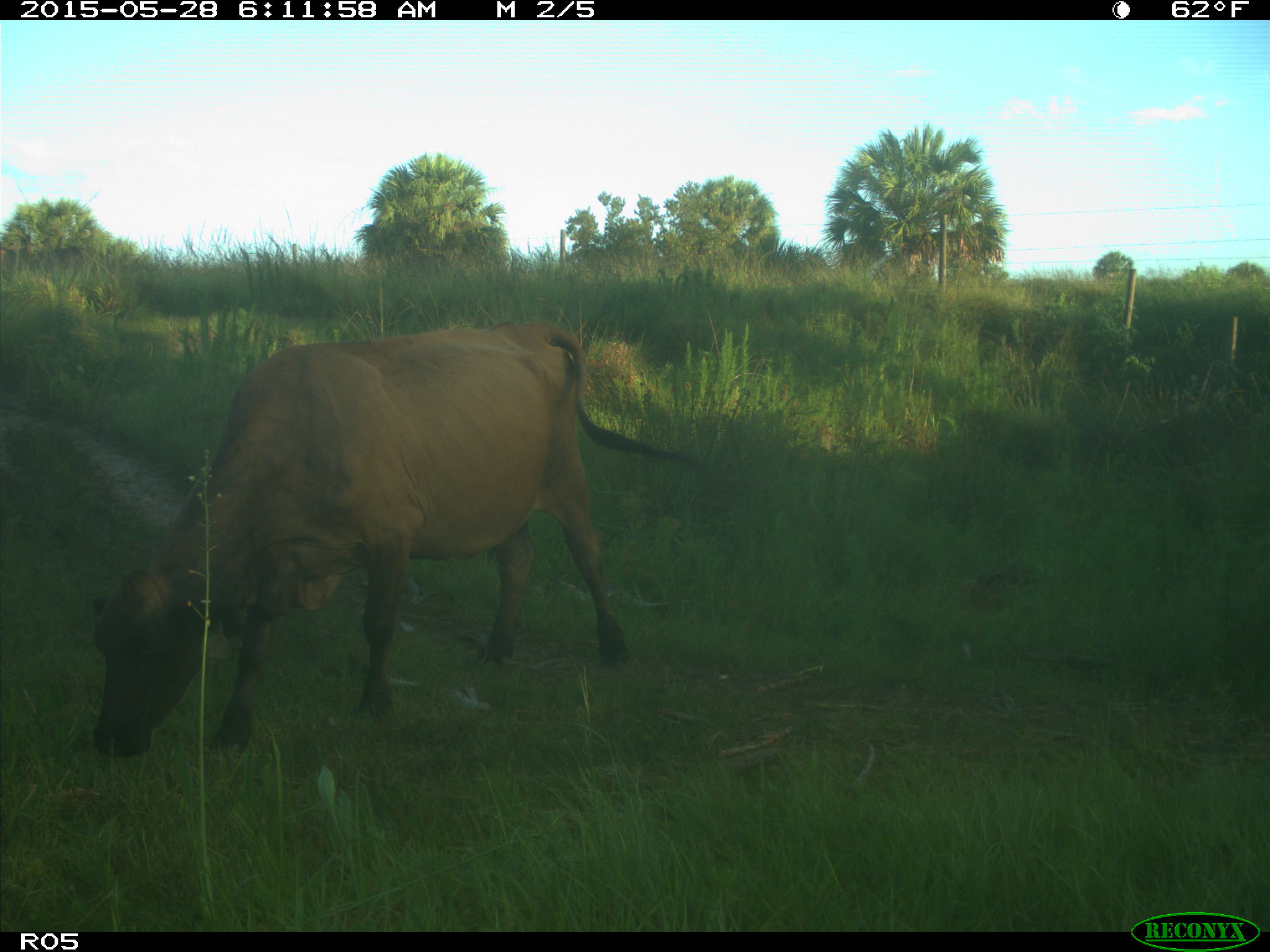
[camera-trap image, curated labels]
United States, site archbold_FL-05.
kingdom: Animalia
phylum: Chordata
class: Mammalia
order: Artiodactyla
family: Bovidae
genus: Bos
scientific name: Bos taurus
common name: domestic cow